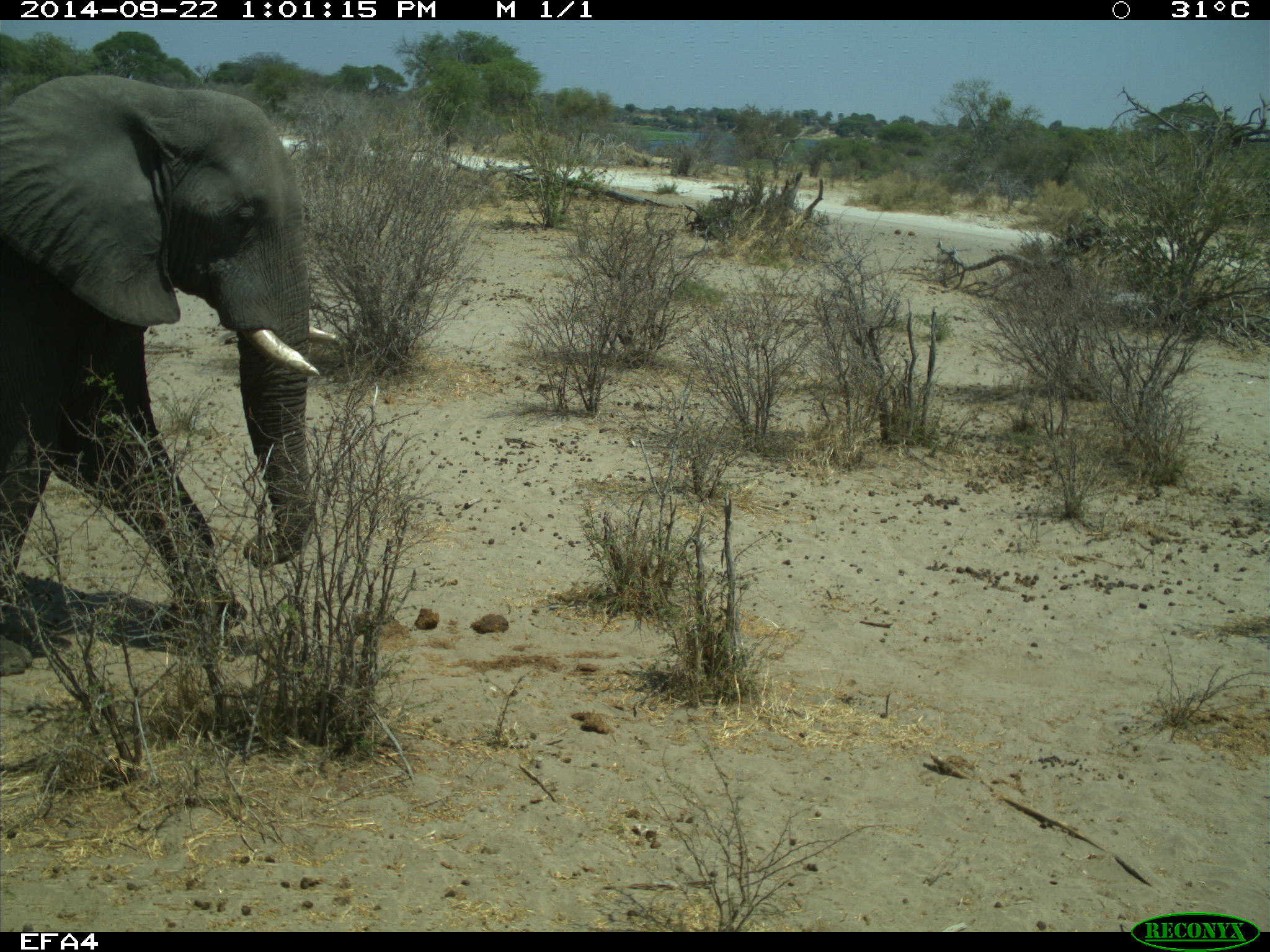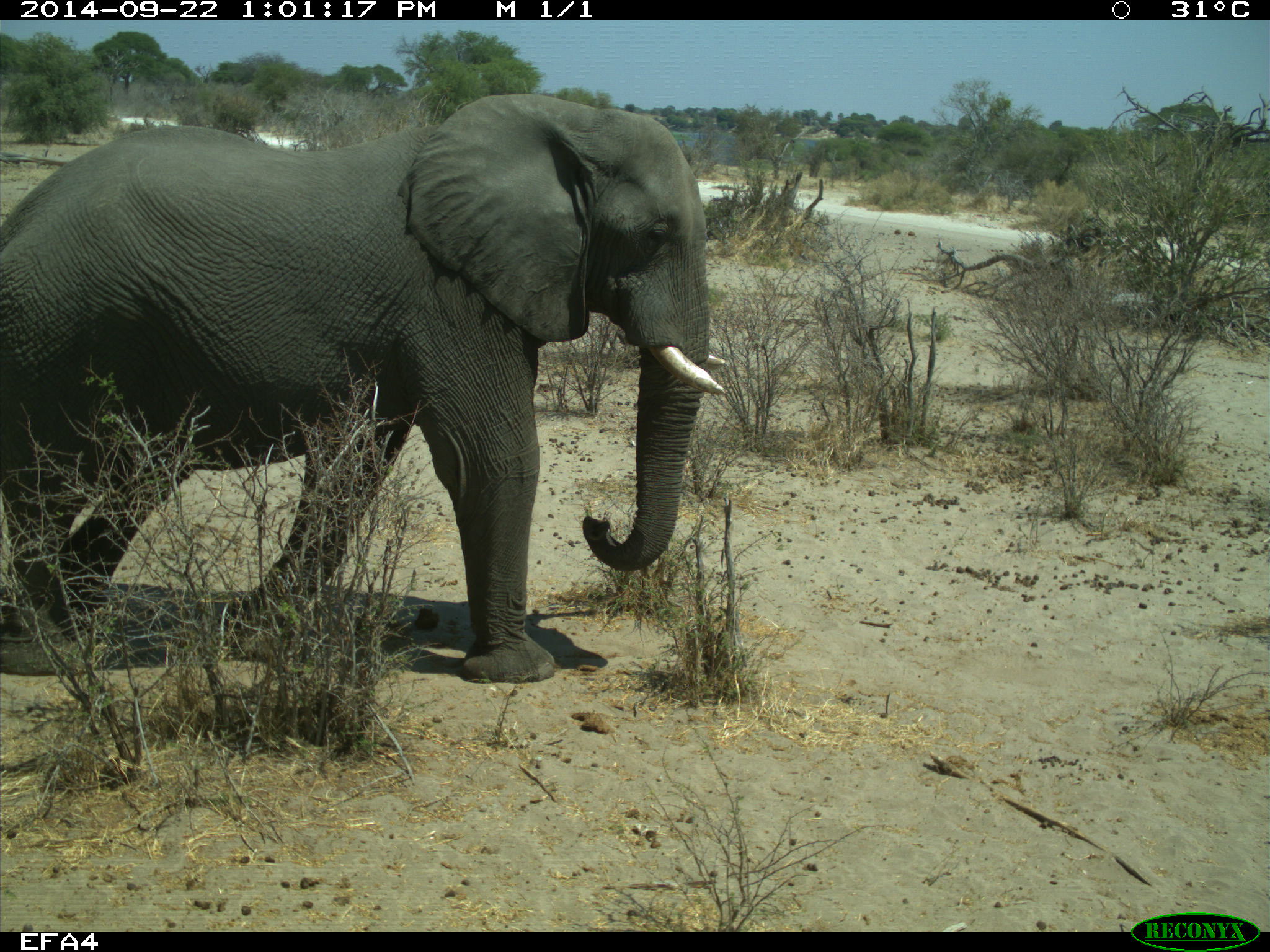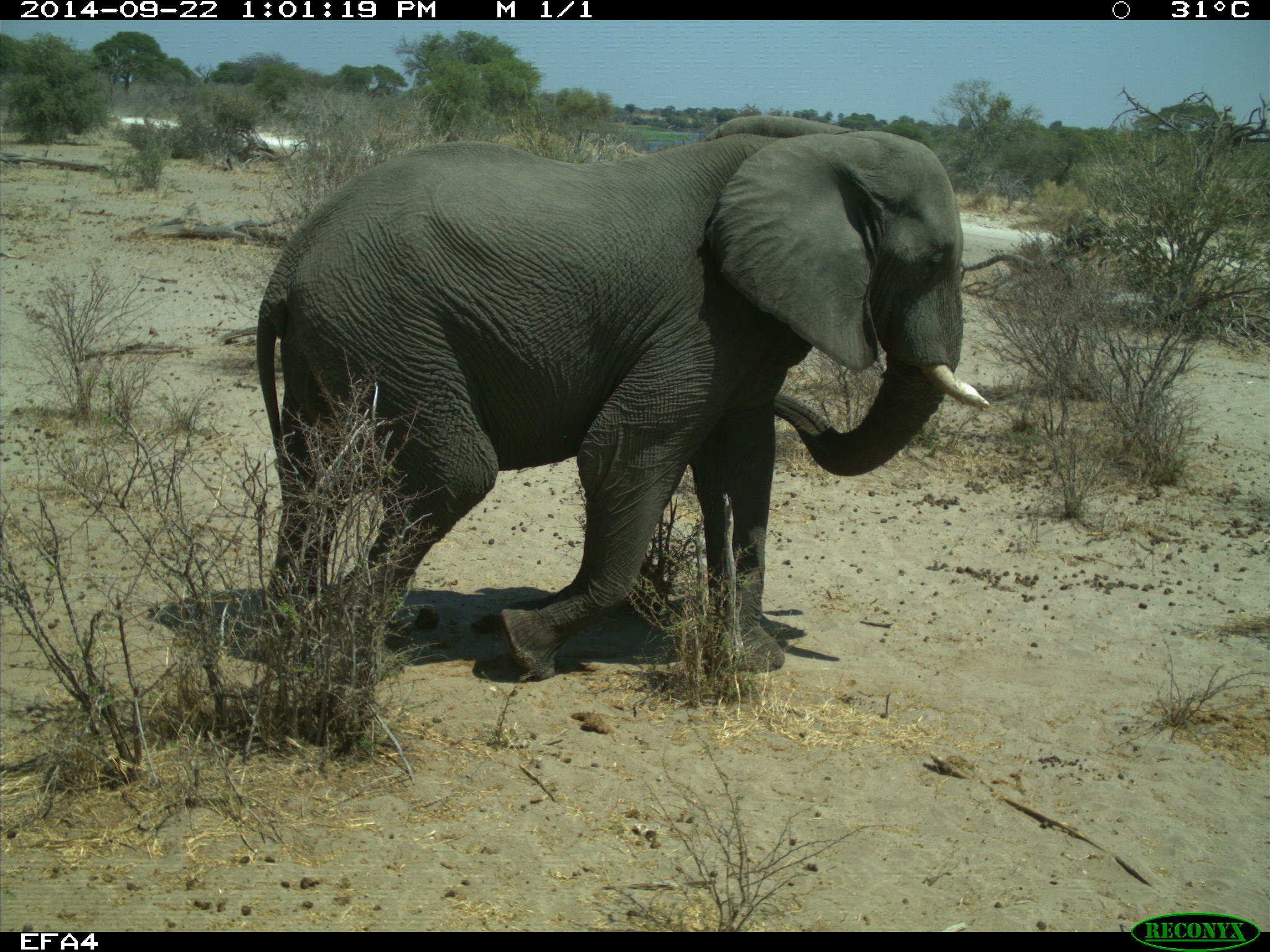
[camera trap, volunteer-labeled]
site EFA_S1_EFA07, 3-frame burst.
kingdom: Animalia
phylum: Chordata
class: Mammalia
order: Proboscidea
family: Elephantidae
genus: Loxodonta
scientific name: Loxodonta africana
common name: african bush elephant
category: elephant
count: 1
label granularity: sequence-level